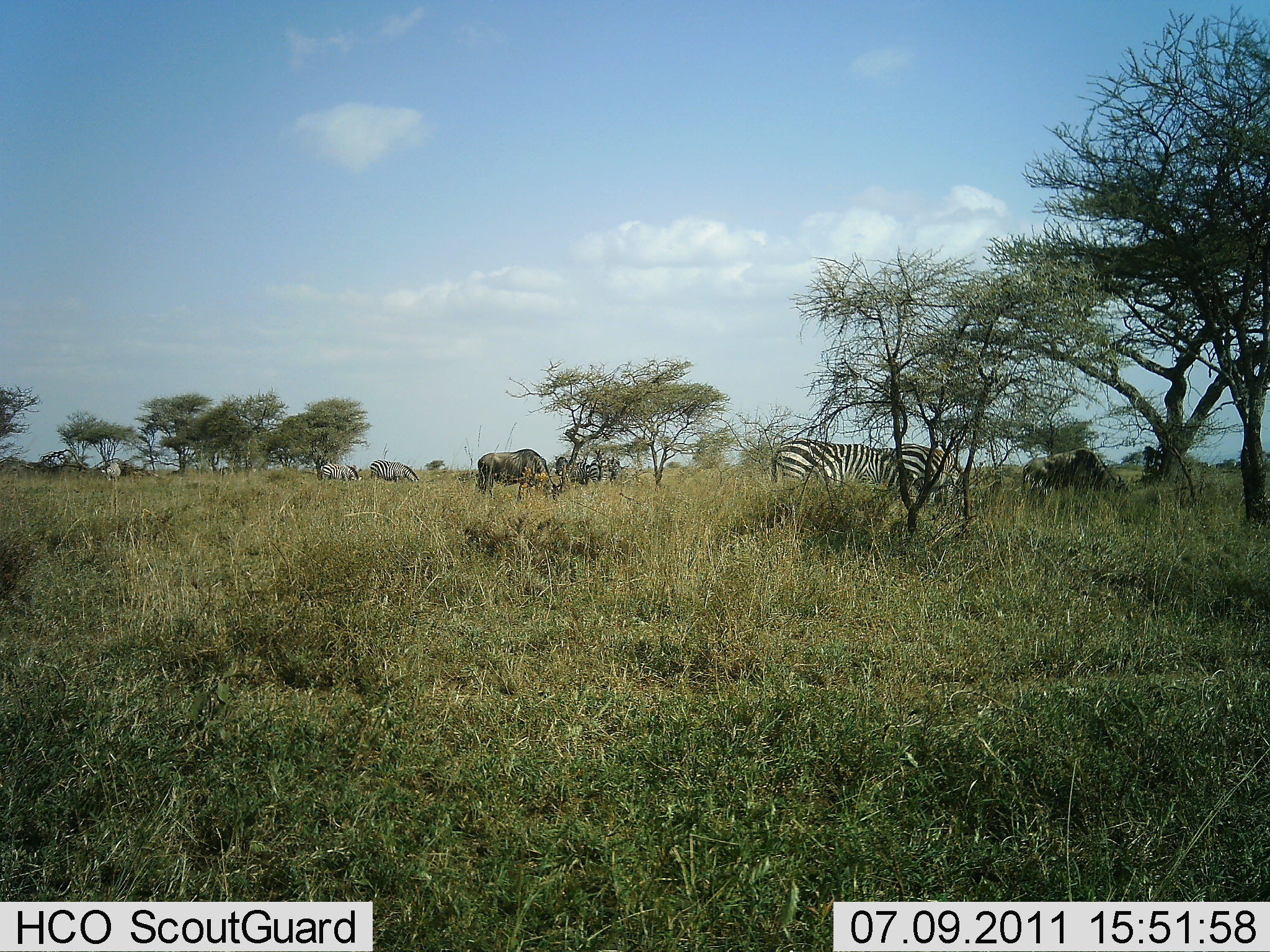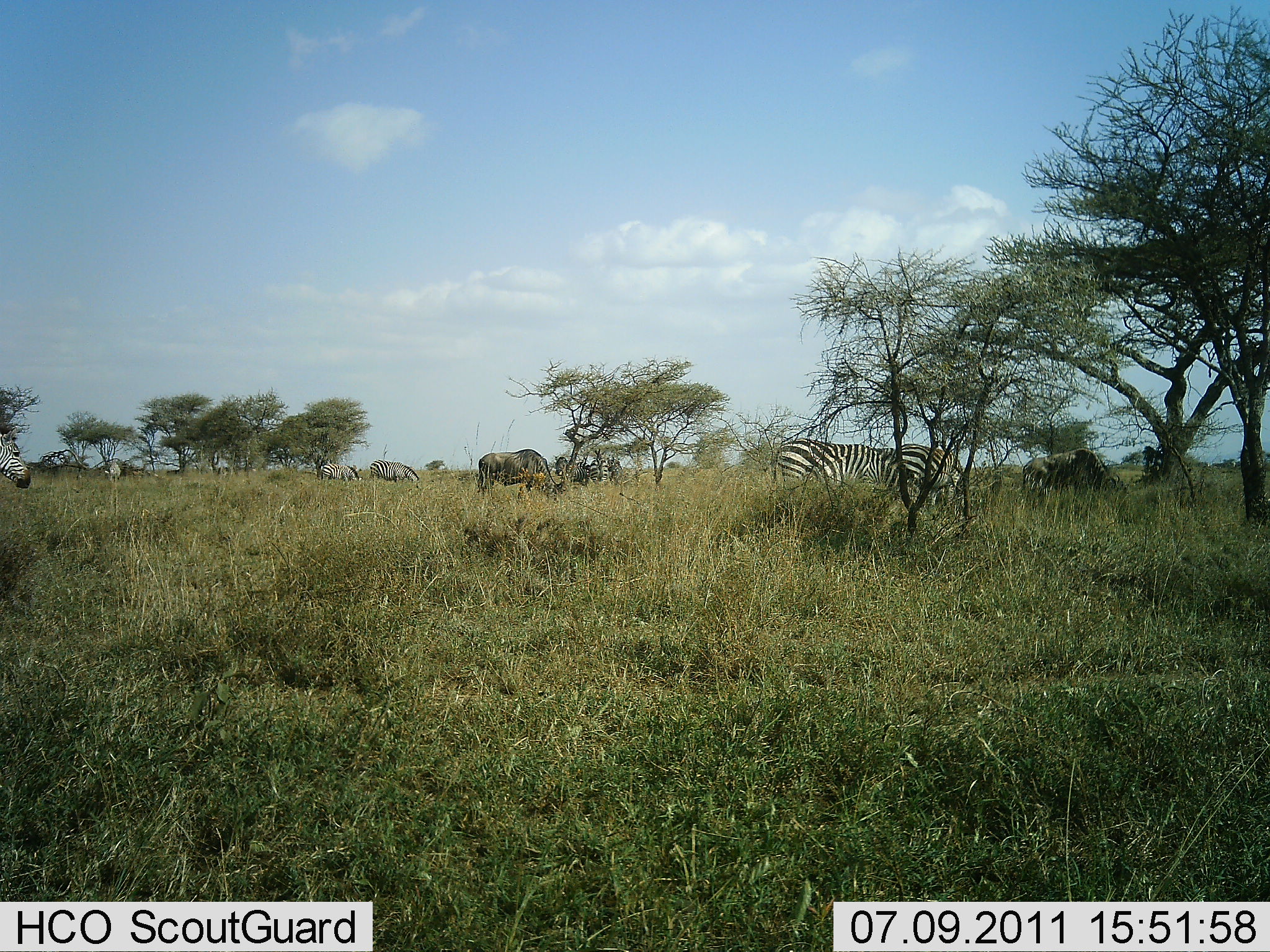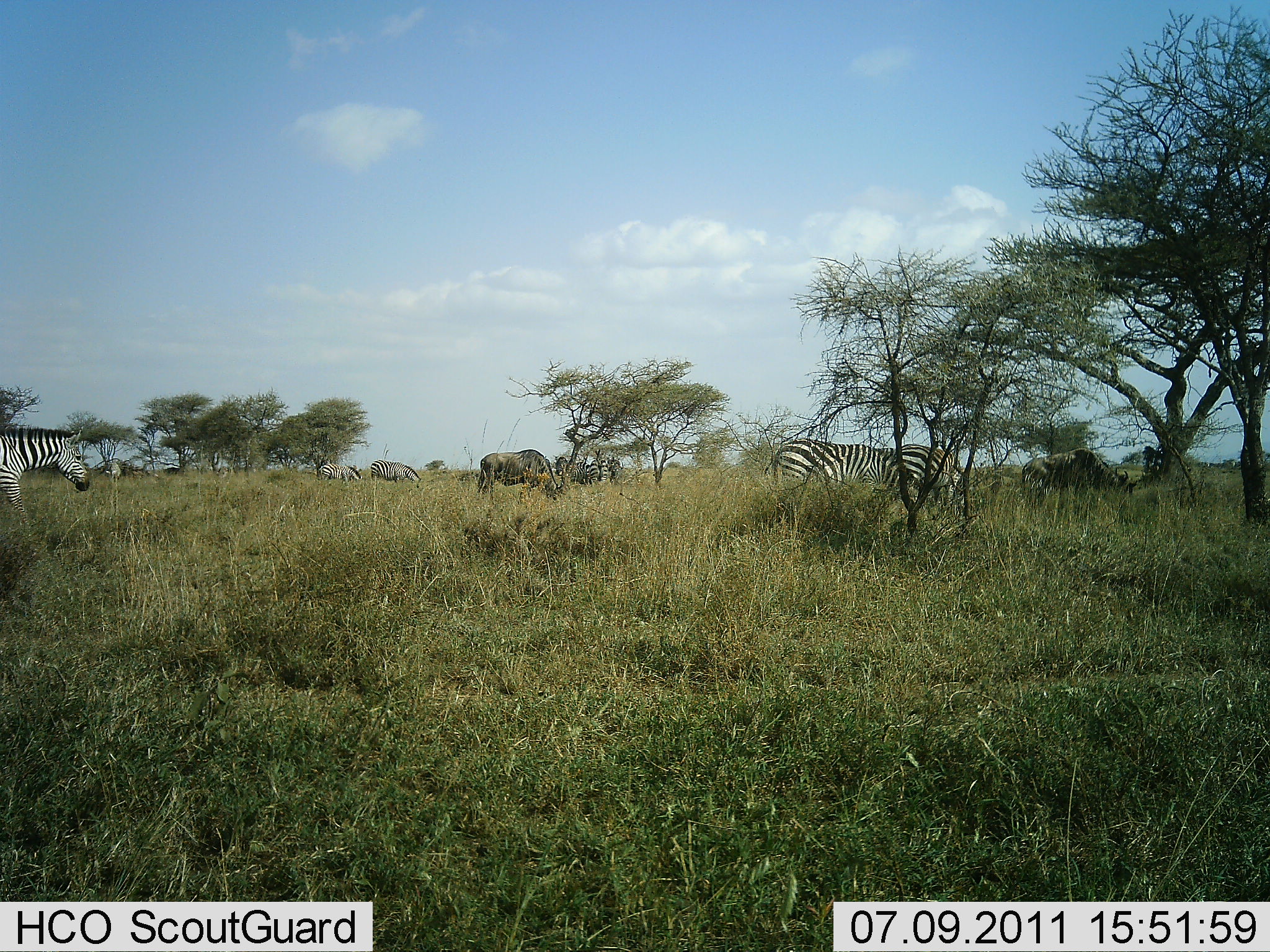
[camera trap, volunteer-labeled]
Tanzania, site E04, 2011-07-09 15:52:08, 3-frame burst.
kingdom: Animalia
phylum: Chordata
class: Mammalia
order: Artiodactyla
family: Bovidae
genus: Connochaetes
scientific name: Connochaetes taurinus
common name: blue wildebeest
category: wildebeest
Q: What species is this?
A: Wildebeest (blue wildebeest) (Connochaetes taurinus).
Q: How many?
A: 2.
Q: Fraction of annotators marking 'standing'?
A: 20%.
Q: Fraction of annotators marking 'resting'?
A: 0%.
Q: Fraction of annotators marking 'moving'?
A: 0%.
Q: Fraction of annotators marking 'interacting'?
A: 0%.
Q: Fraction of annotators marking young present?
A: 0%.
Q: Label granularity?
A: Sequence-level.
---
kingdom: Animalia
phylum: Chordata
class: Mammalia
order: Perissodactyla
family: Equidae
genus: Equus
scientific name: Equus quagga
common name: plains zebra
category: zebra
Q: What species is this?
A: Zebra (plains zebra) (Equus quagga).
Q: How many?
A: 6.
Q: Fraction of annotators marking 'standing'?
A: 36%.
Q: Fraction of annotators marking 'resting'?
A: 0%.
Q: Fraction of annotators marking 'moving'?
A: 43%.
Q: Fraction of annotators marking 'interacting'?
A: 0%.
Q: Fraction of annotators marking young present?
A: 0%.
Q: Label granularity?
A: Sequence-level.